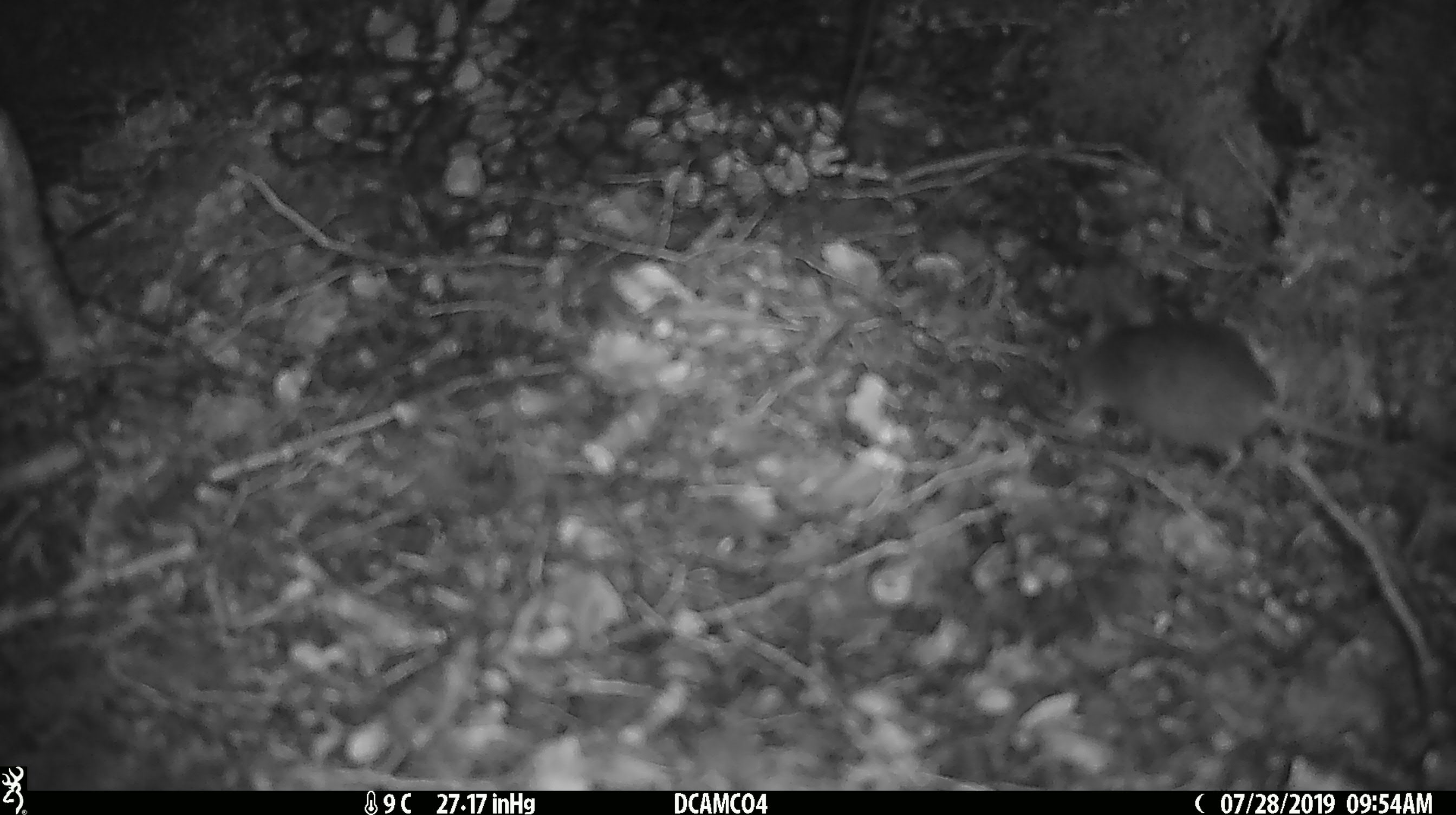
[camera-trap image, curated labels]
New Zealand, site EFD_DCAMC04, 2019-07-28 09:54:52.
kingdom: Animalia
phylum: Chordata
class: Mammalia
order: Rodentia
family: Muridae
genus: Mus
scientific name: Mus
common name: mouse